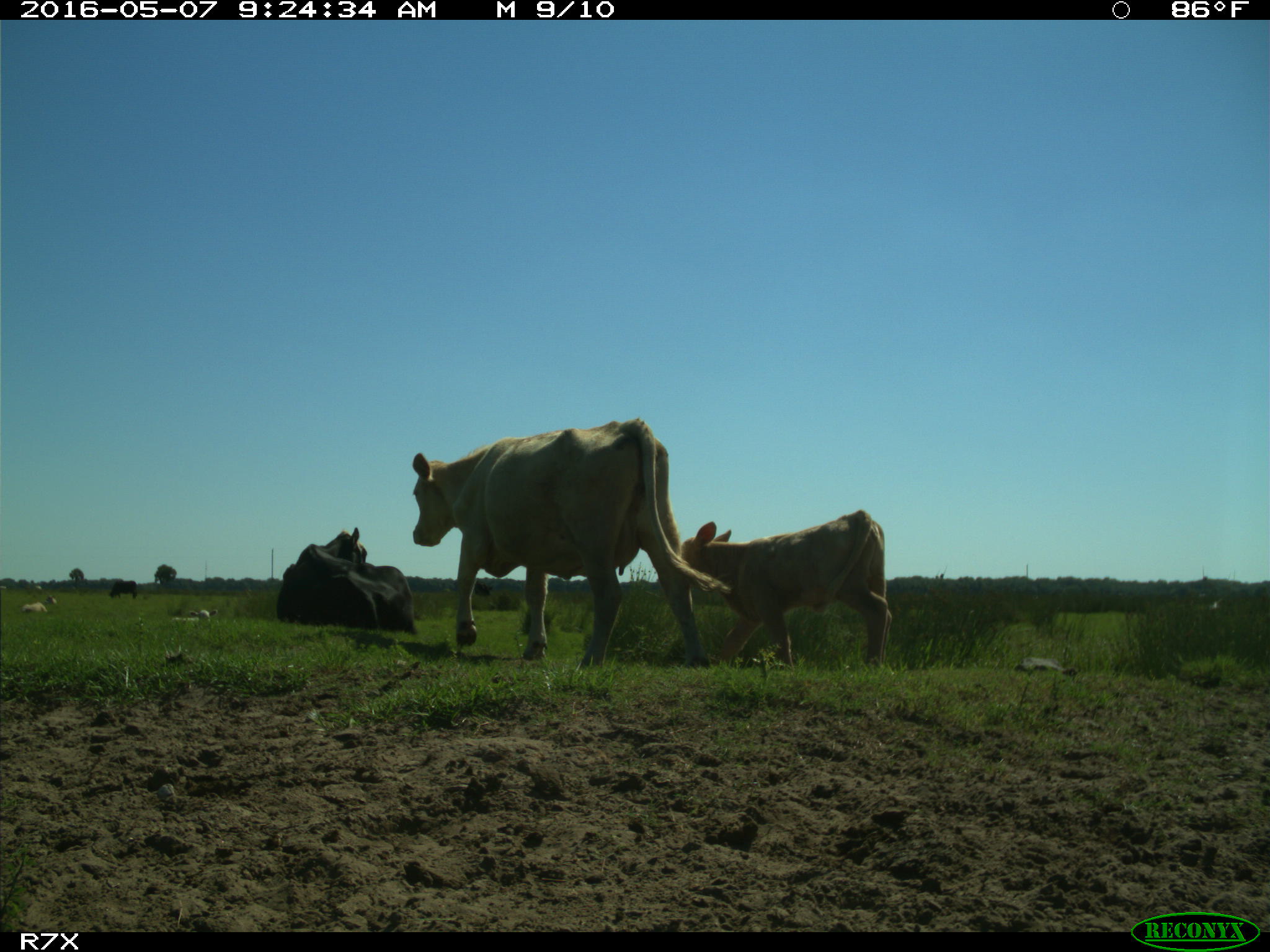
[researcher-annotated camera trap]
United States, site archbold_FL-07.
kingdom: Animalia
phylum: Chordata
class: Mammalia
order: Artiodactyla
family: Bovidae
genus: Bos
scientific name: Bos taurus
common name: domestic cow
Bos taurus (domestic cow).